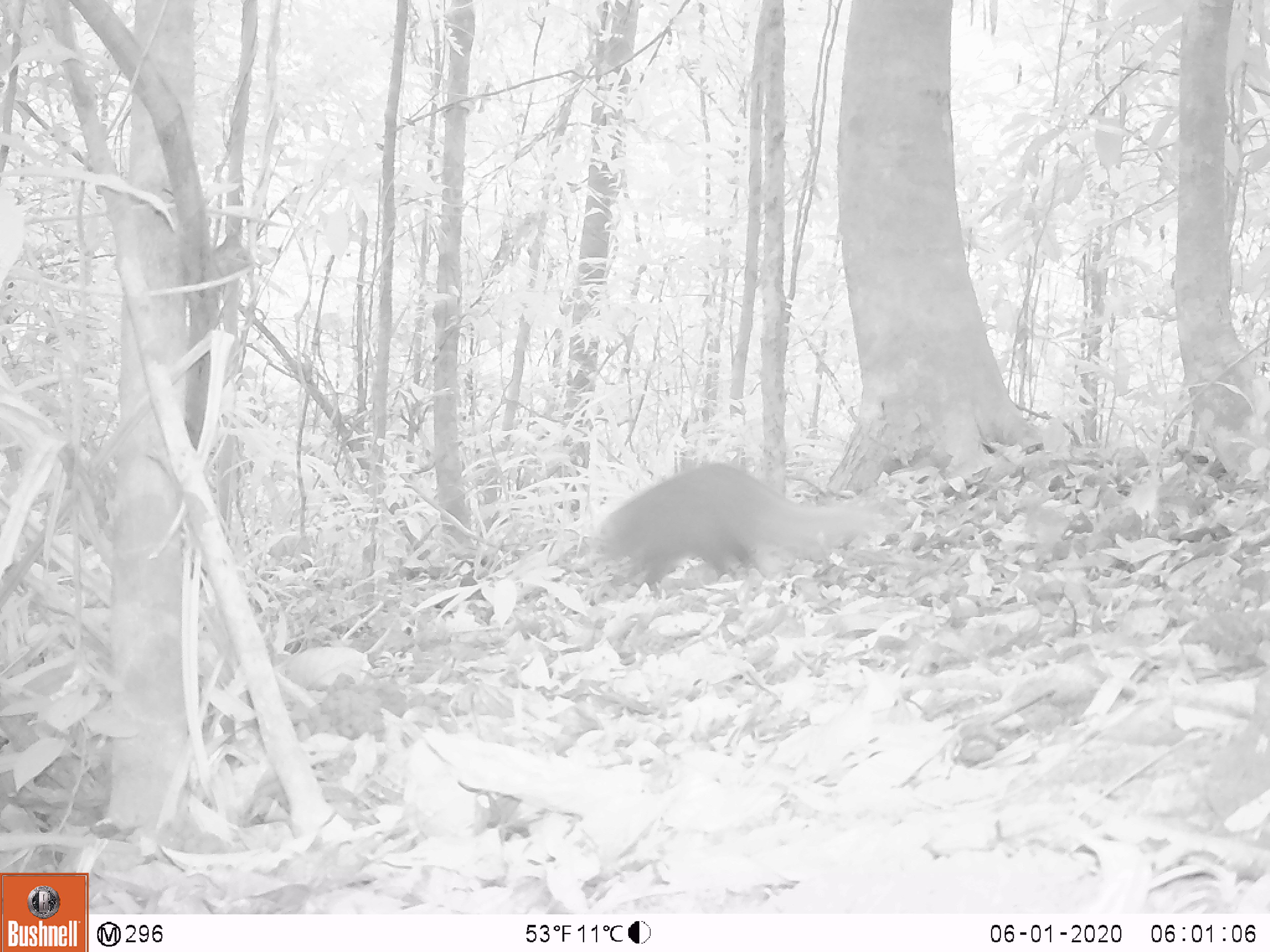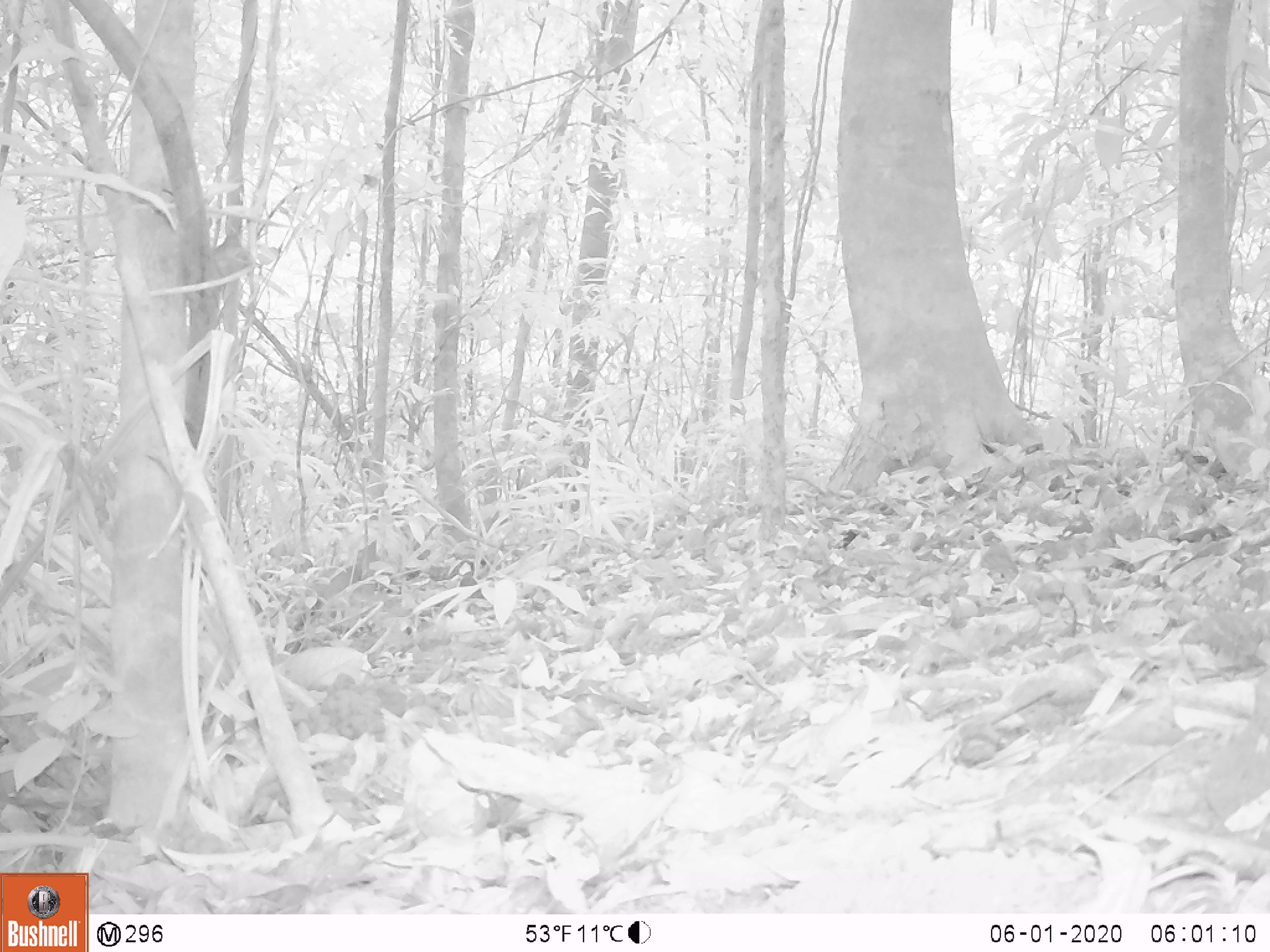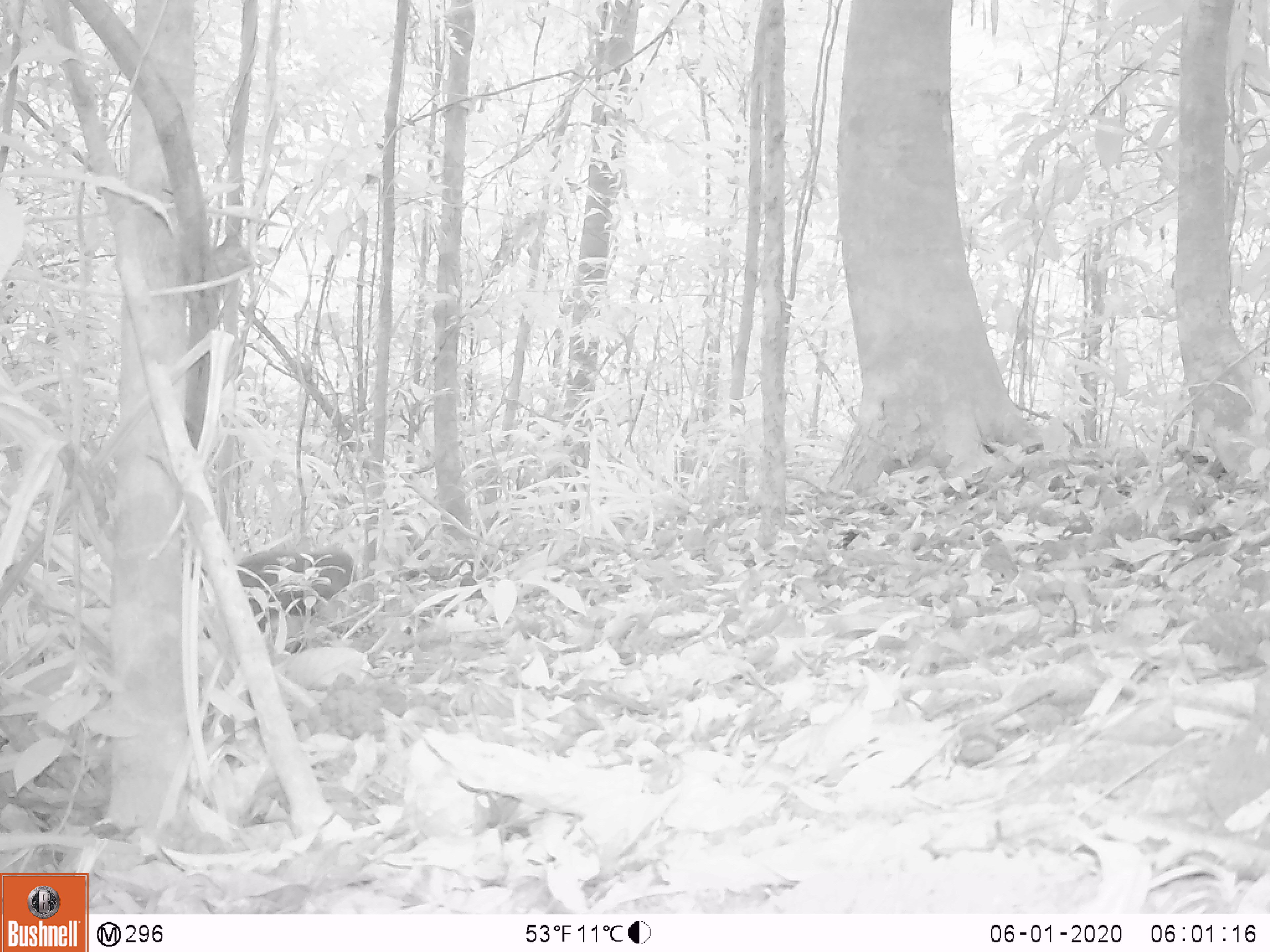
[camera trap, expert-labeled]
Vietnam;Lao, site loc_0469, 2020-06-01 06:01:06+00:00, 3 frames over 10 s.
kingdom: Animalia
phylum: Chordata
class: Mammalia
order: Carnivora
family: Herpestidae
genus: Urva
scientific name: Urva urva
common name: crab-eating mongoose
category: crab eating mongoose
Crab eating mongoose (crab-eating mongoose) (Urva urva). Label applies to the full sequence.